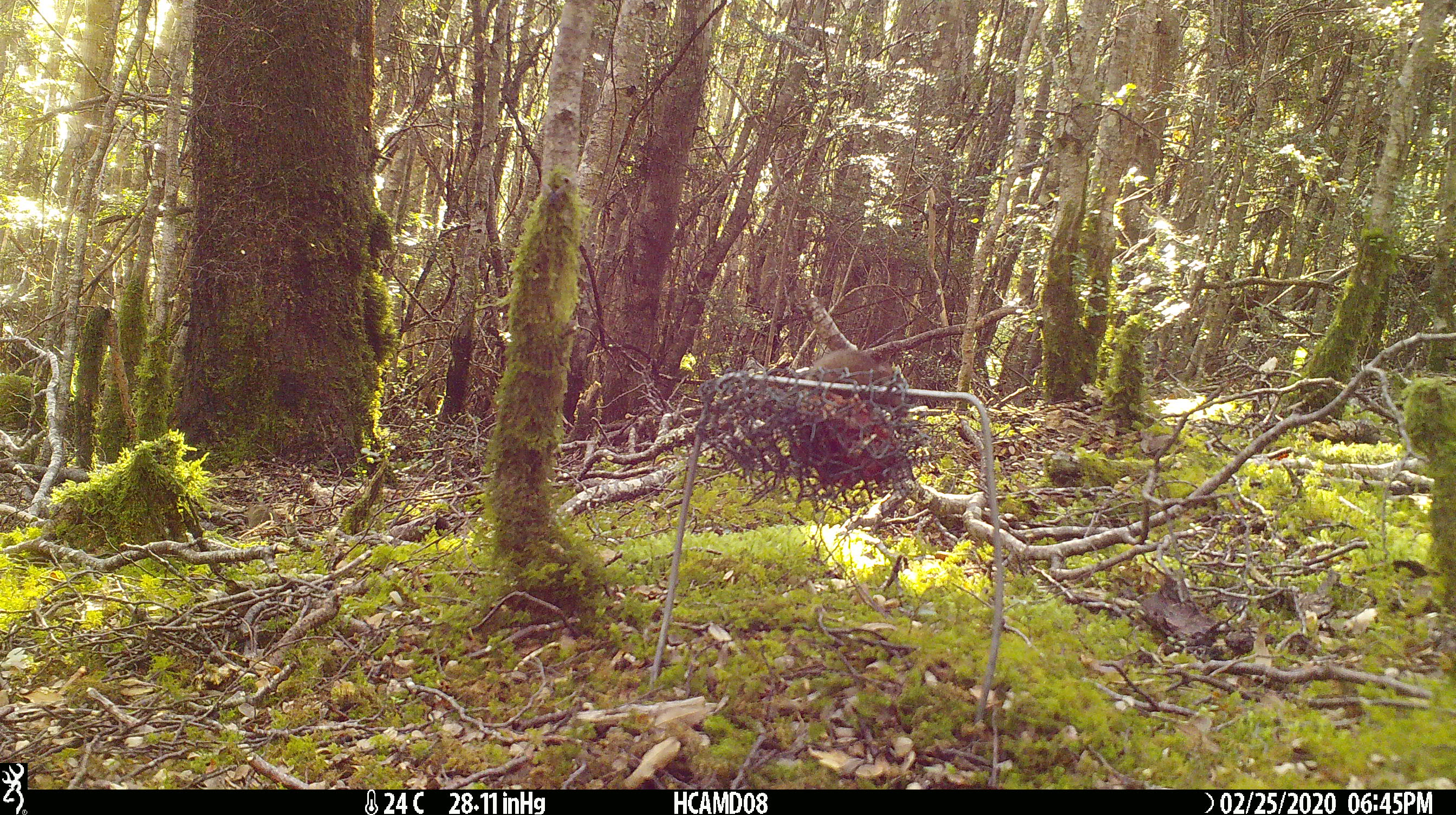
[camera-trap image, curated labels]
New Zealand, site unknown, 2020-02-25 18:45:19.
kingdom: Animalia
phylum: Chordata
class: Mammalia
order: Rodentia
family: Muridae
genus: Mus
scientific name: Mus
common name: mouse